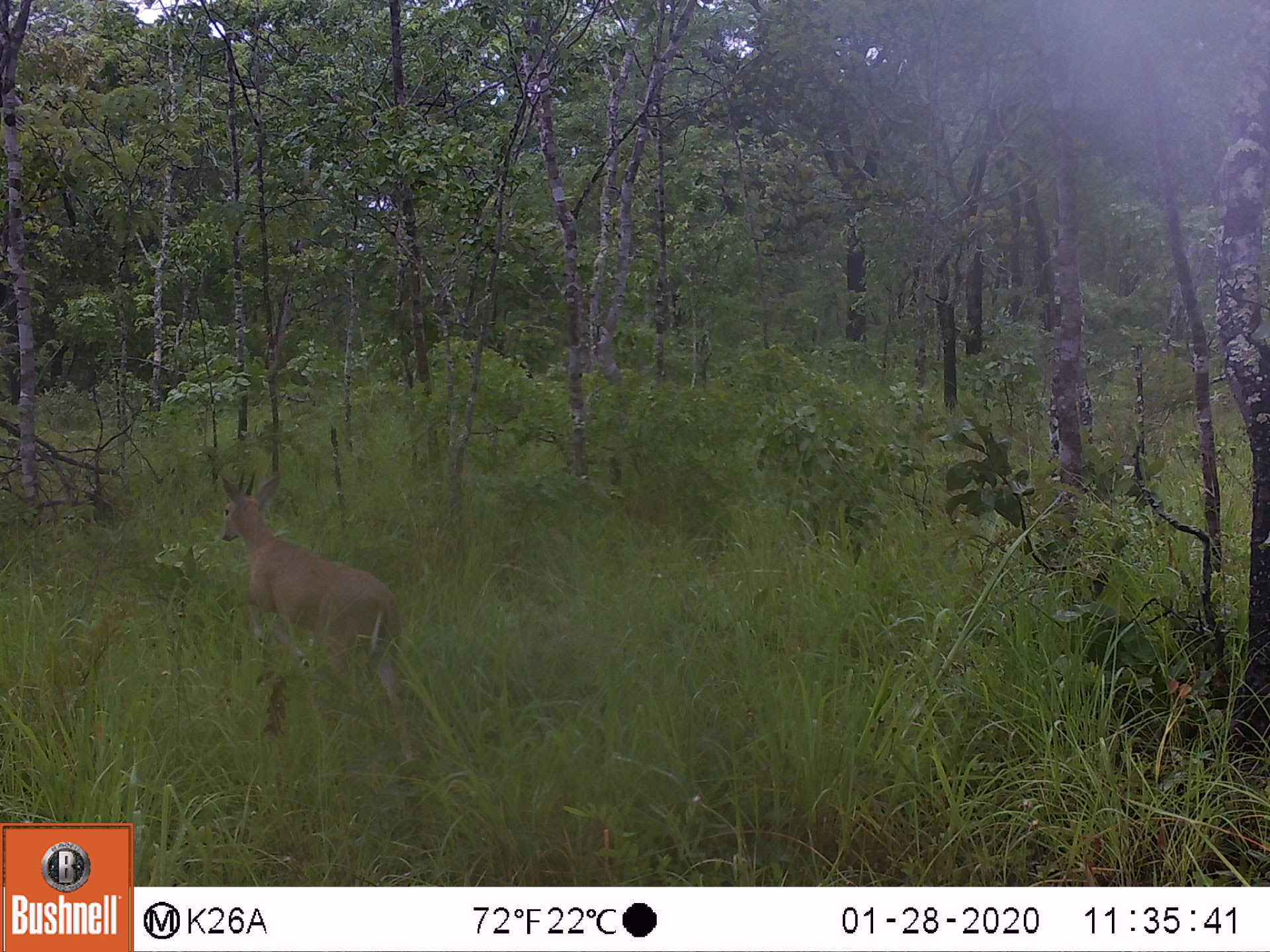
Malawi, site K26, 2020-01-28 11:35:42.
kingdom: Animalia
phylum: Chordata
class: Mammalia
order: Artiodactyla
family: Bovidae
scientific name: Antilopinae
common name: small antelope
Small antelope (Antilopinae), count 1.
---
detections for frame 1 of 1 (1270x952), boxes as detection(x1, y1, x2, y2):
small antelope: detection(218, 470, 419, 764)